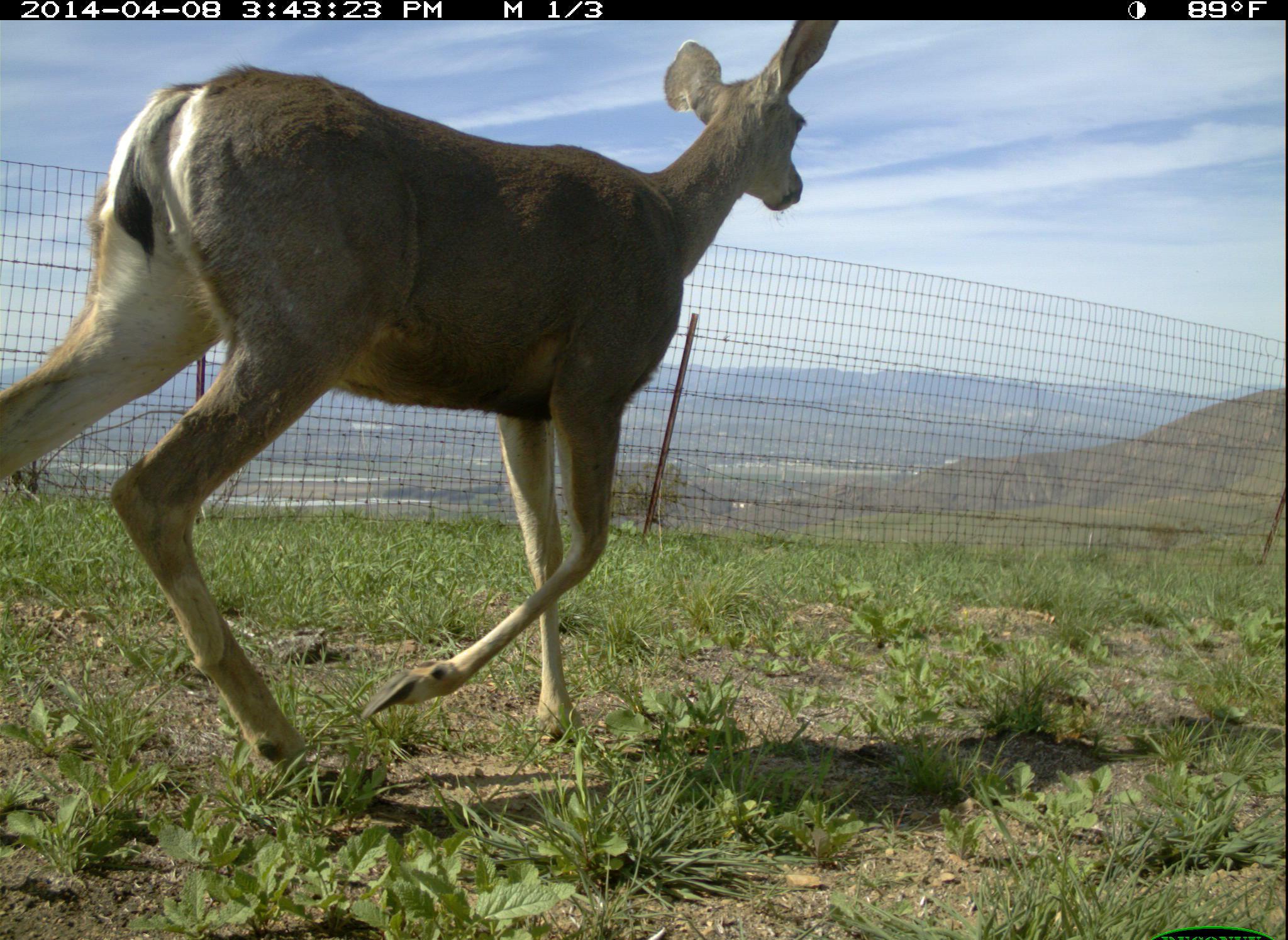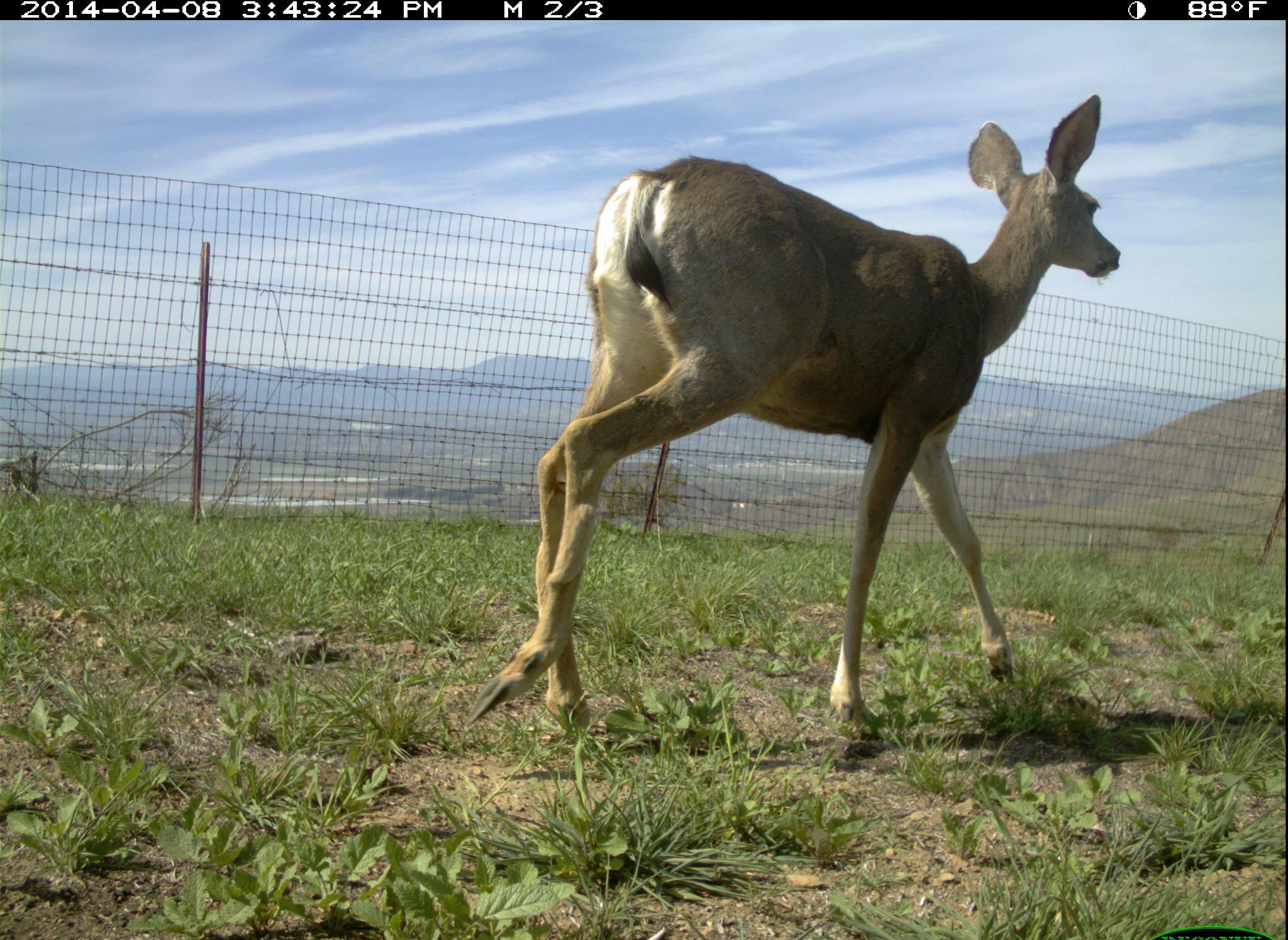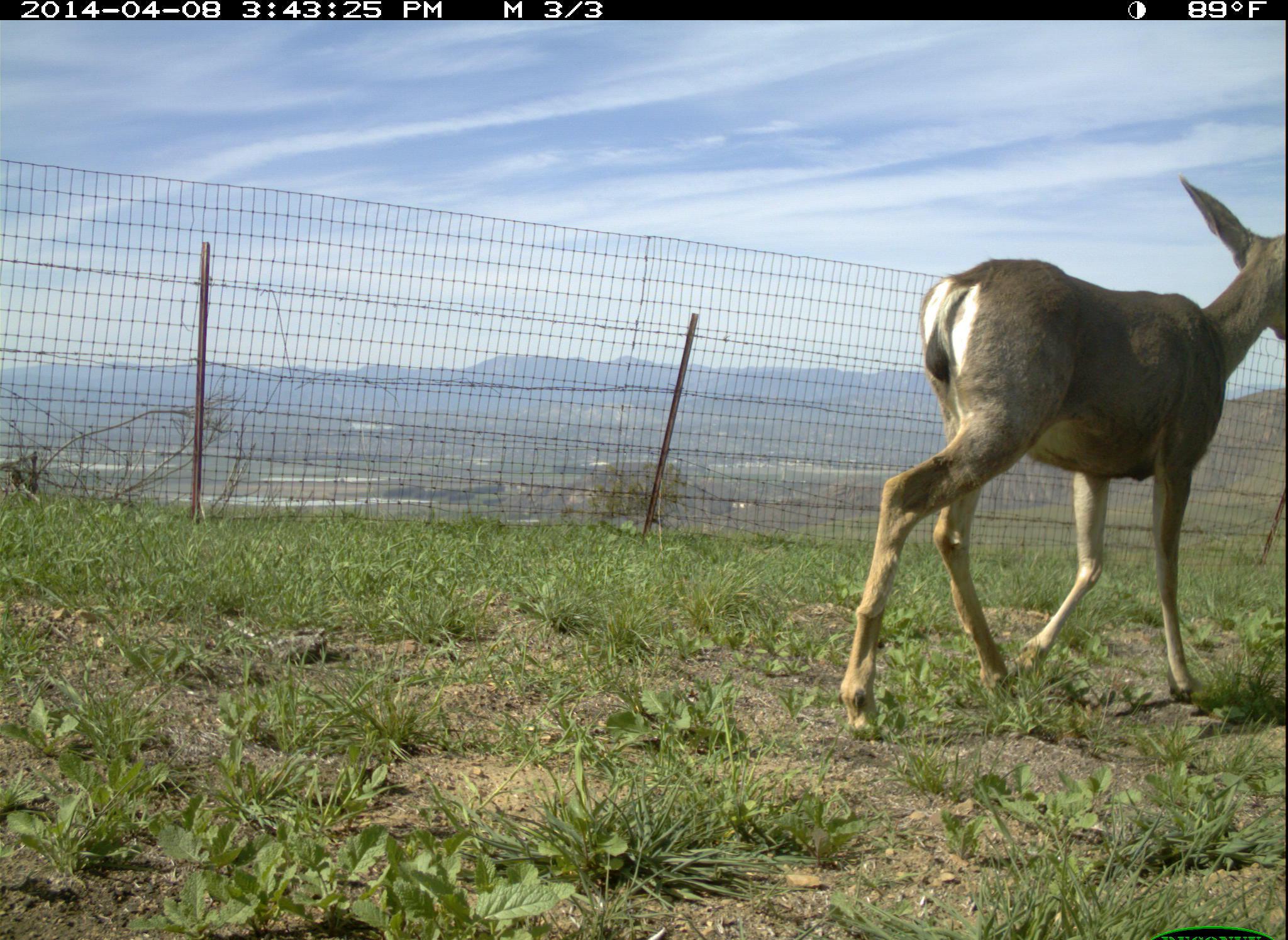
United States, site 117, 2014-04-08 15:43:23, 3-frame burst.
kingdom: Animalia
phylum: Chordata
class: Mammalia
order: Artiodactyla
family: Cervidae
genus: Odocoileus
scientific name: Odocoileus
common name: deer